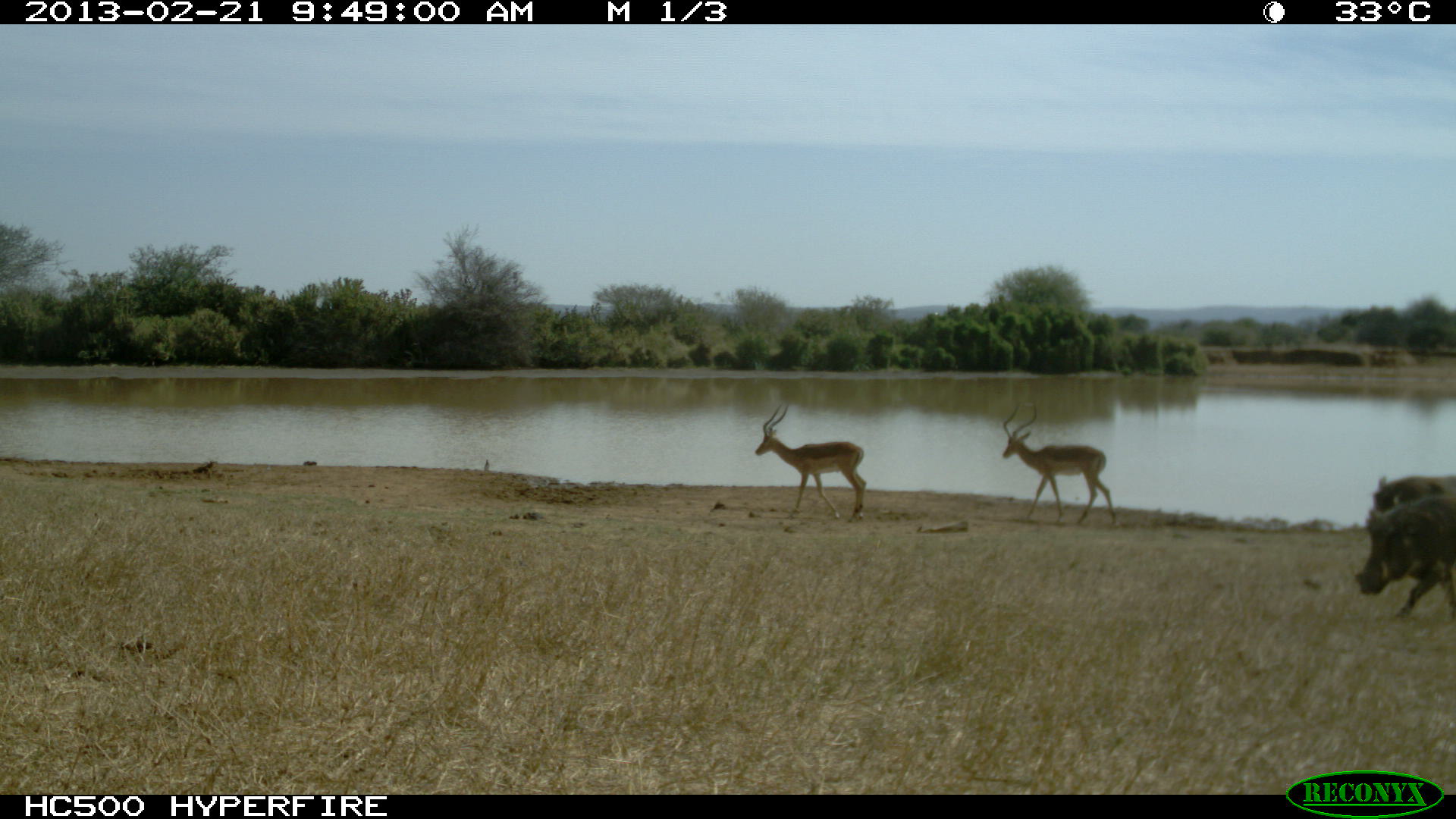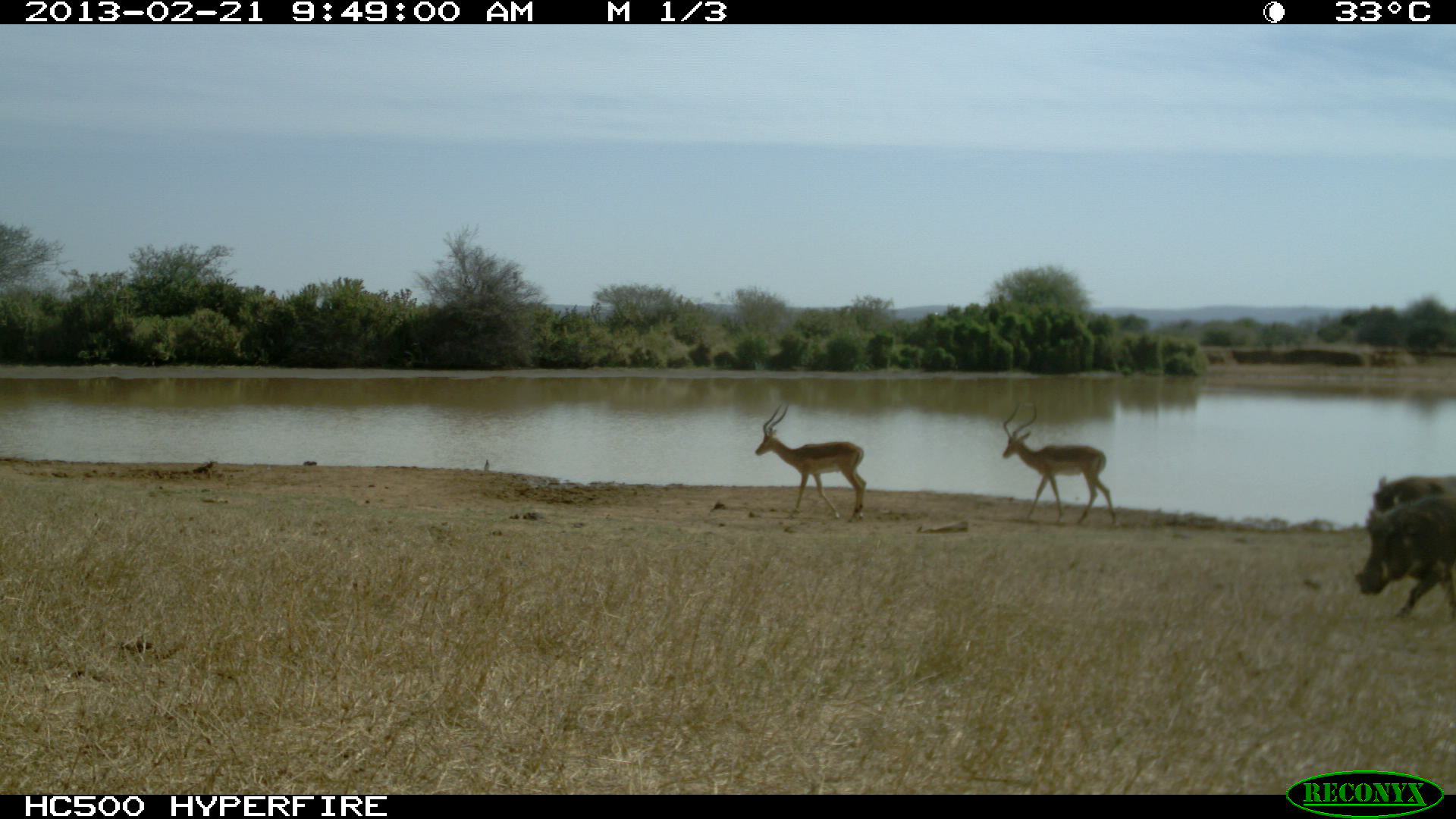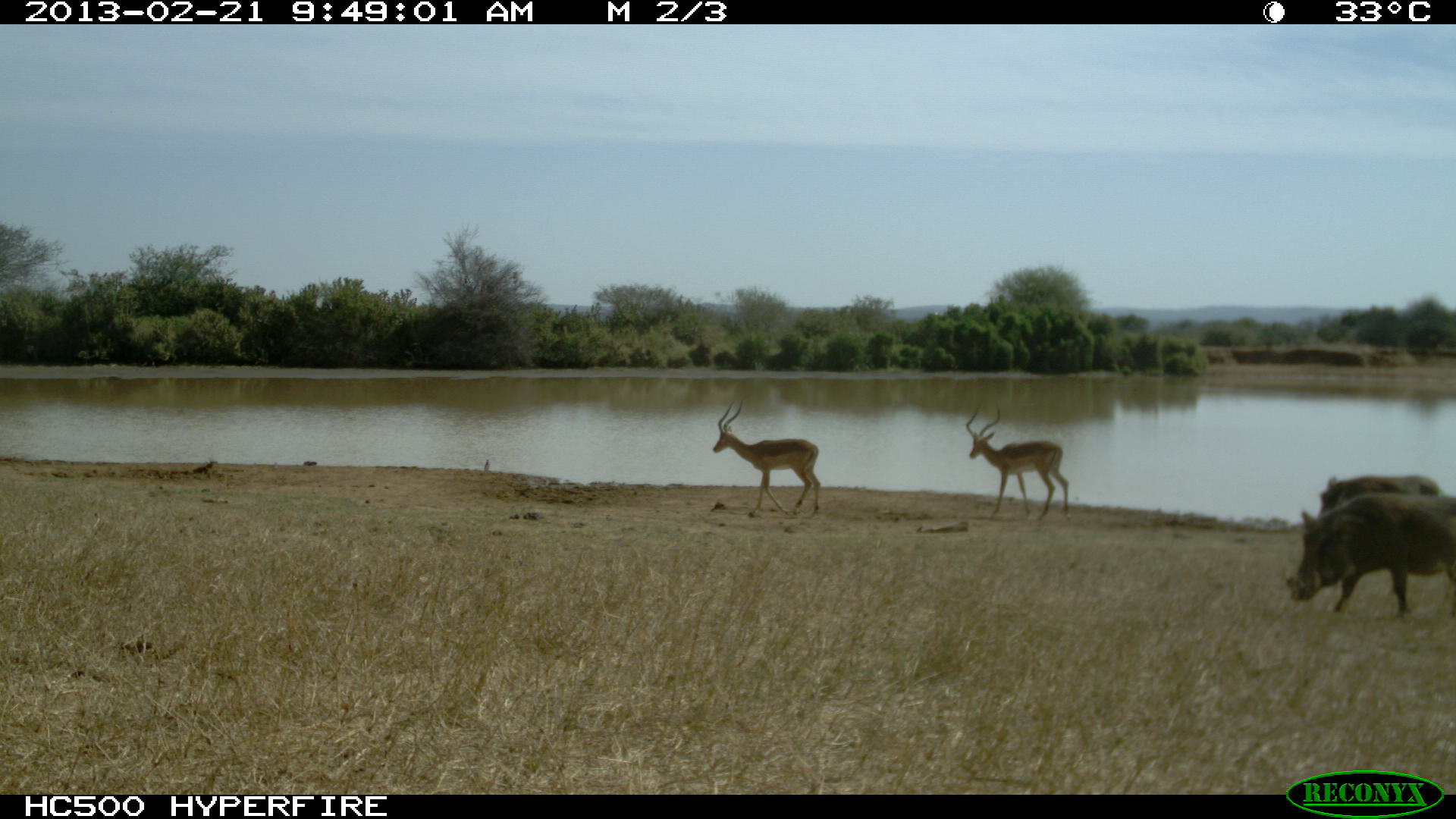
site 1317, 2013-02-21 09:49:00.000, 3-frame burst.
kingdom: Animalia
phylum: Chordata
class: Mammalia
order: Artiodactyla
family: Bovidae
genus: Aepyceros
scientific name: Aepyceros melampus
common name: impala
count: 2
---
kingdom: Animalia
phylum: Chordata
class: Mammalia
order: Artiodactyla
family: Suidae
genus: Phacochoerus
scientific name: Phacochoerus africanus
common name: common warthog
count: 2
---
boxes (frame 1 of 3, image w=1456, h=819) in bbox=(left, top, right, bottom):
aepyceros melampus: bbox=(1348, 490, 1456, 622); bbox=(1002, 402, 1115, 526); bbox=(755, 404, 867, 524); bbox=(1364, 471, 1456, 556)